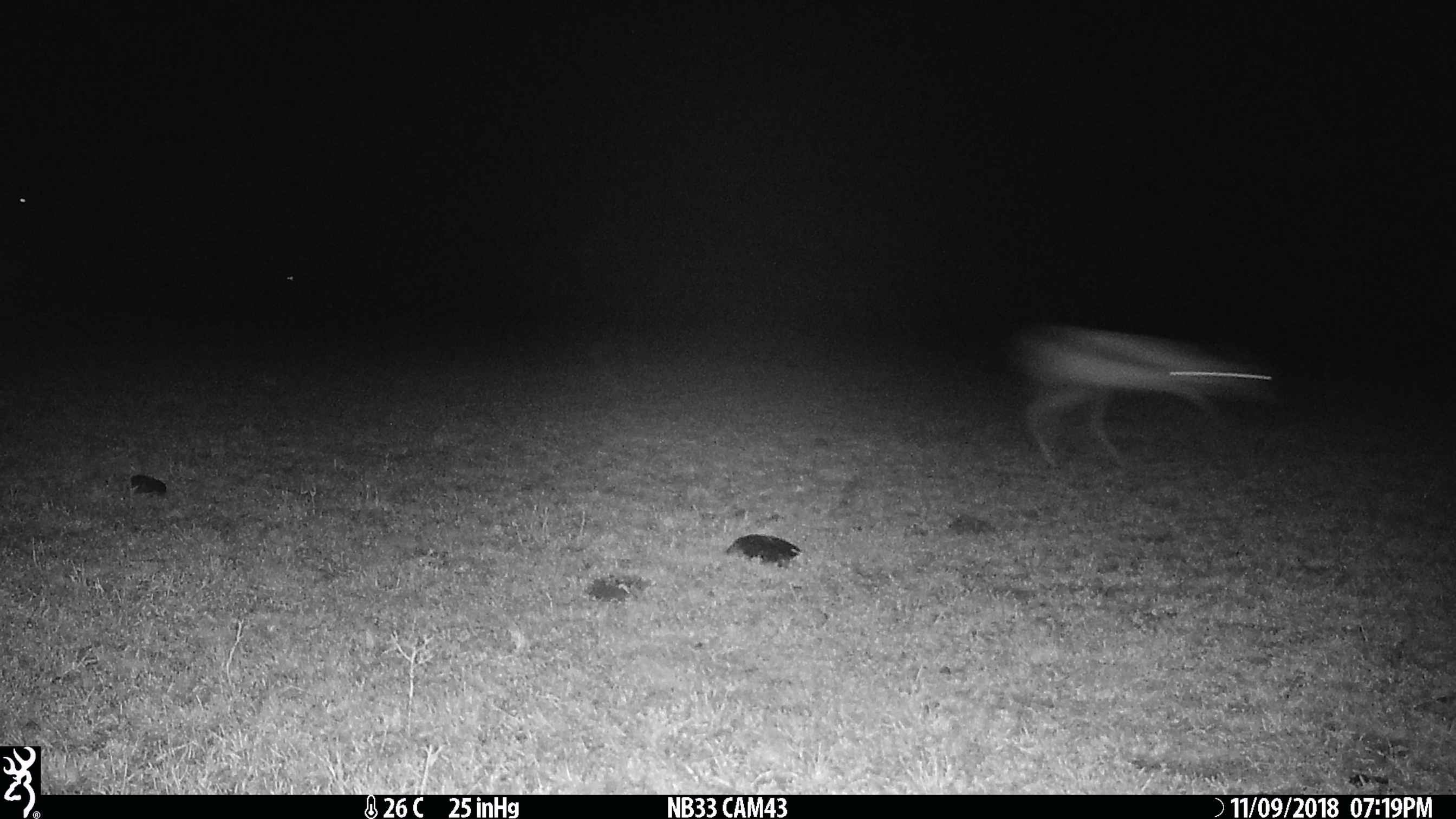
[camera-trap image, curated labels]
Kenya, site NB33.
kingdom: Animalia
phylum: Chordata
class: Mammalia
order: Artiodactyla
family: Bovidae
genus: Eudorcas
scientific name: Eudorcas thomsonii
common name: thomon's gazelle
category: gazelle thomsons